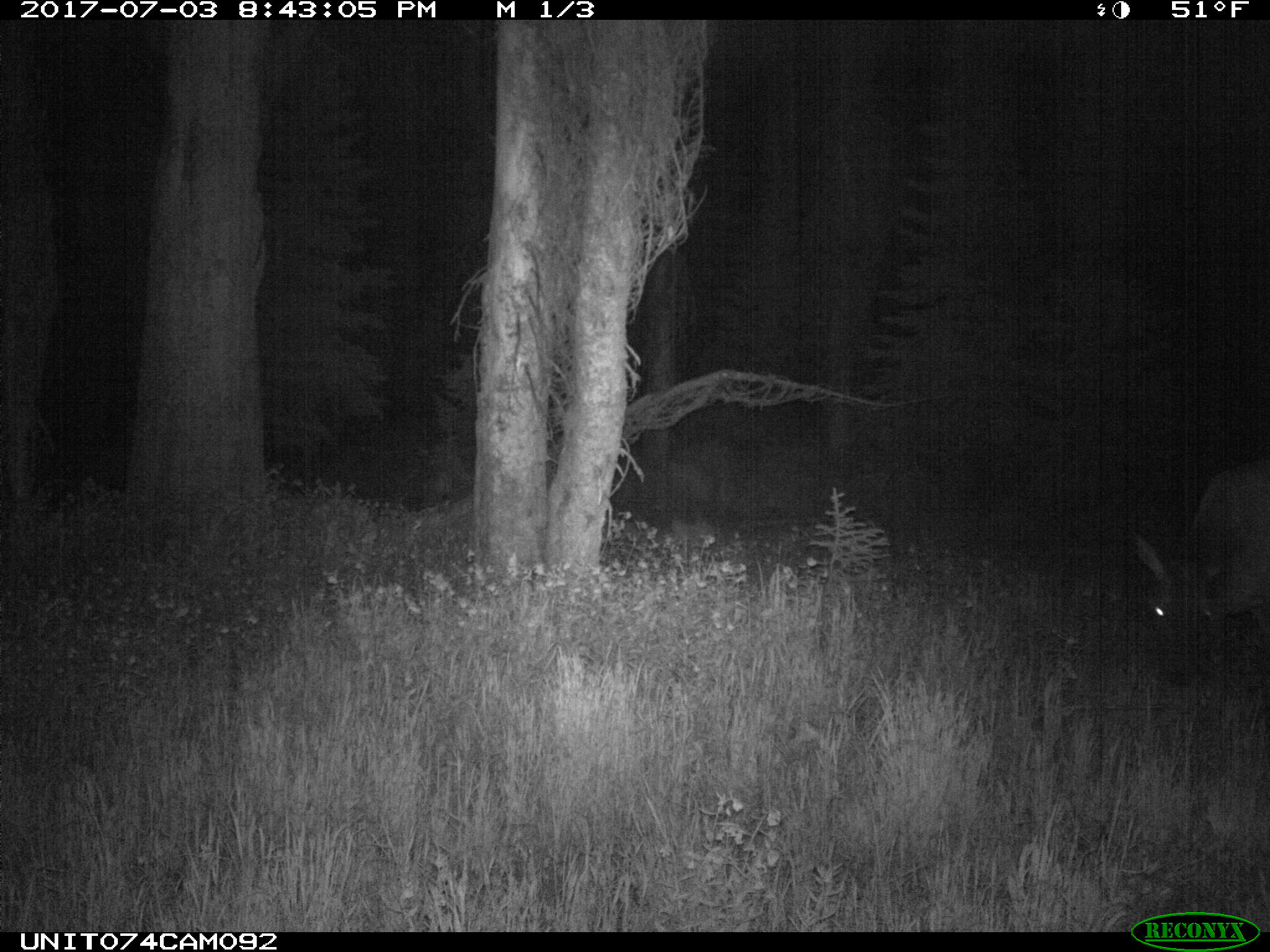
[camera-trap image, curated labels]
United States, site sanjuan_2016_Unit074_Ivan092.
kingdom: Animalia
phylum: Chordata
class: Mammalia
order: Artiodactyla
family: Cervidae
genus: Cervus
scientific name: Cervus elaphus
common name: red deer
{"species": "Cervus elaphus (red deer)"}